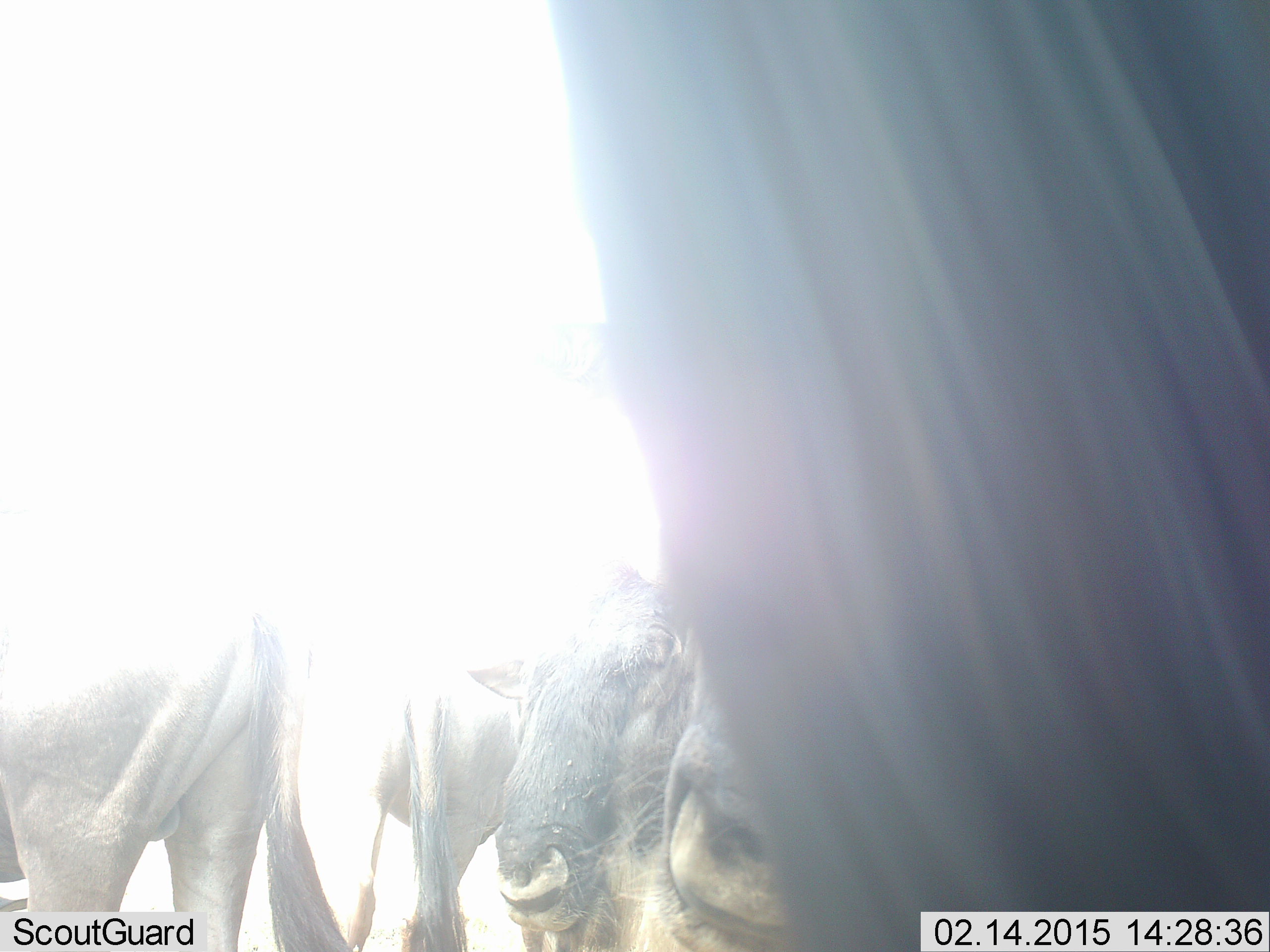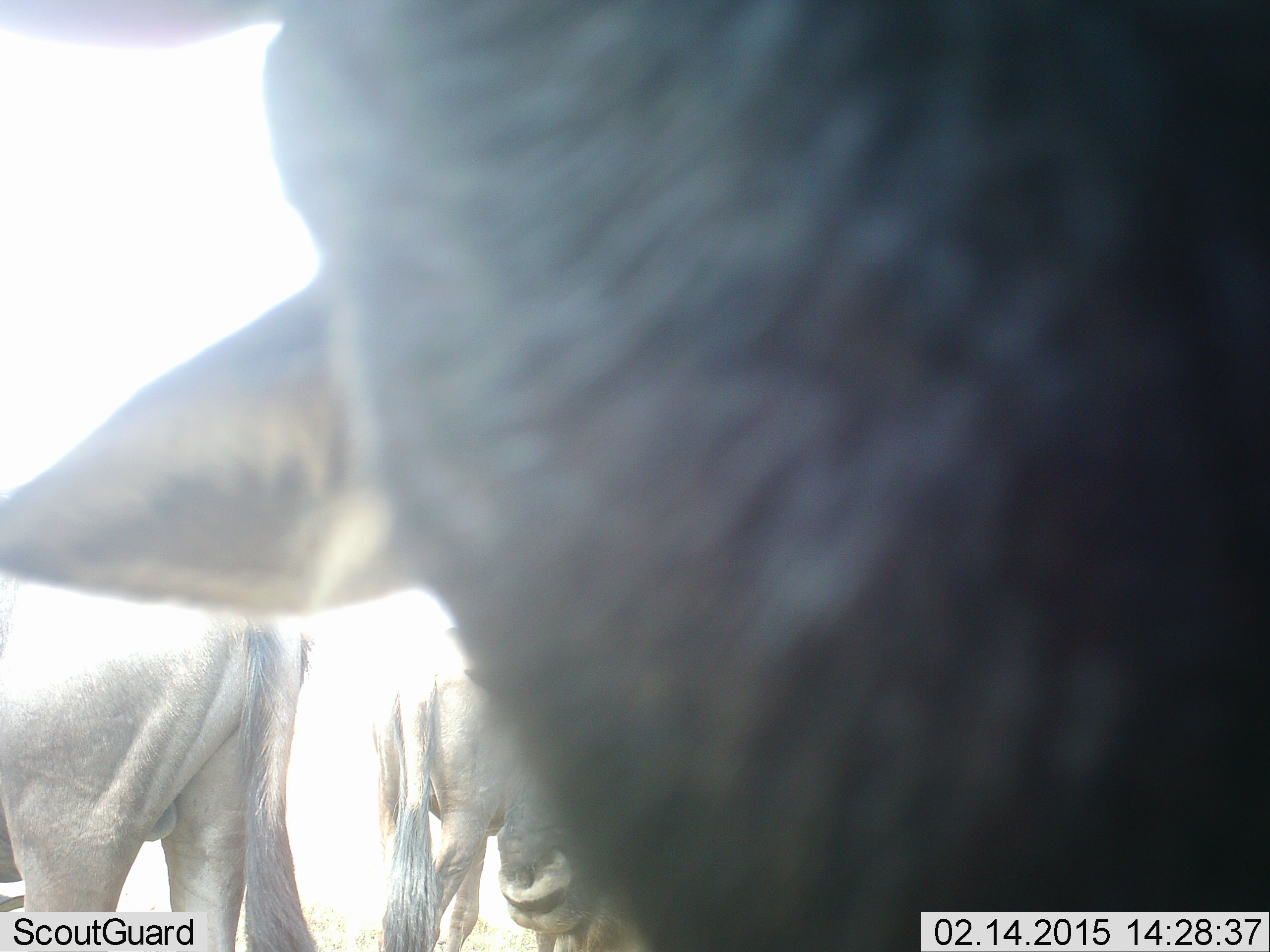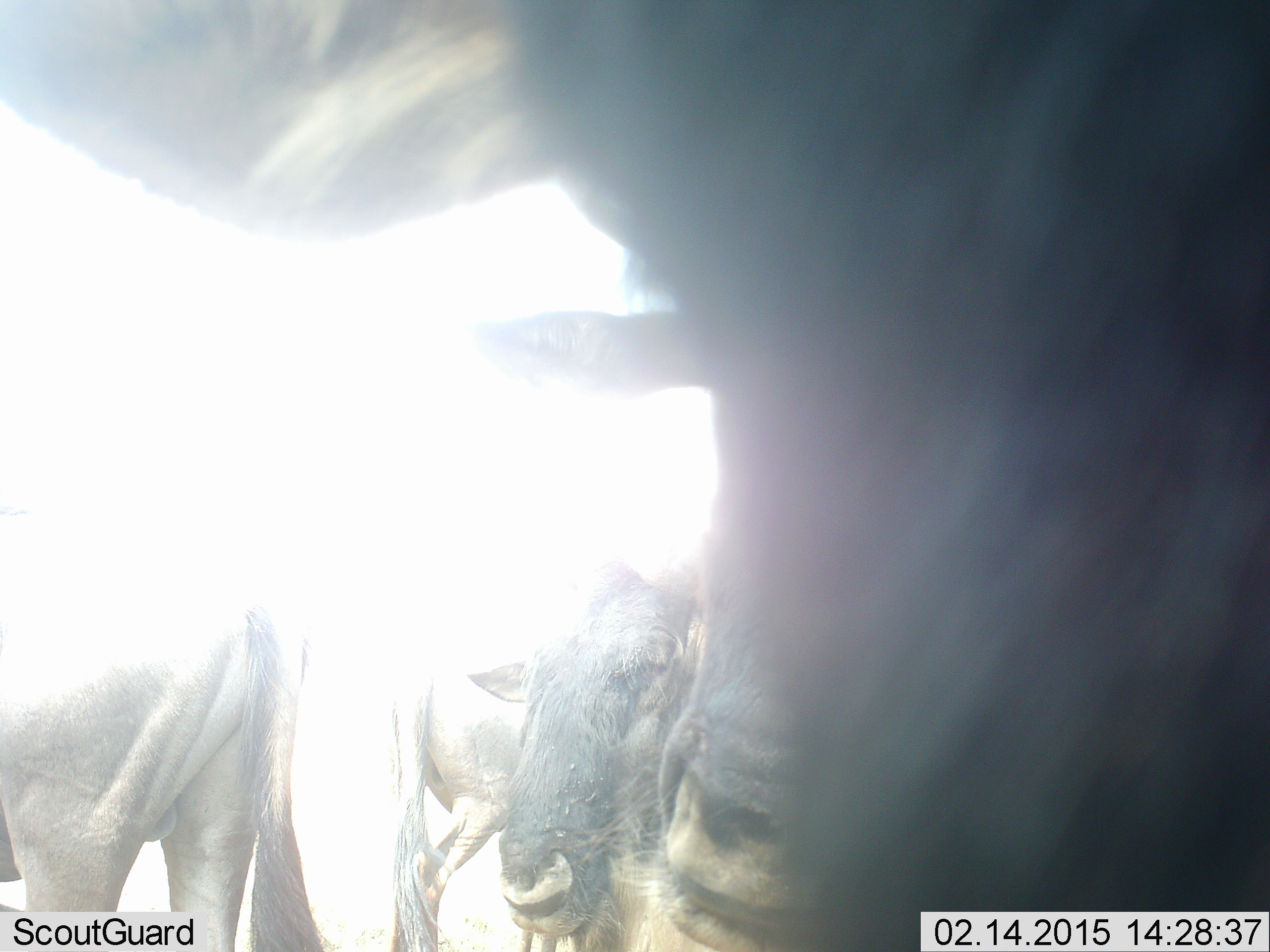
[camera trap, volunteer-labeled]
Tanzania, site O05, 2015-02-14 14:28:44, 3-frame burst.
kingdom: Animalia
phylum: Chordata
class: Mammalia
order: Artiodactyla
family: Bovidae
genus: Connochaetes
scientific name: Connochaetes taurinus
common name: blue wildebeest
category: wildebeest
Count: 4.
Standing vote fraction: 100%.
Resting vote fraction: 0%.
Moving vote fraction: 0%.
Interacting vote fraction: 0%.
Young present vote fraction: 0%.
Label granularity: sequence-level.